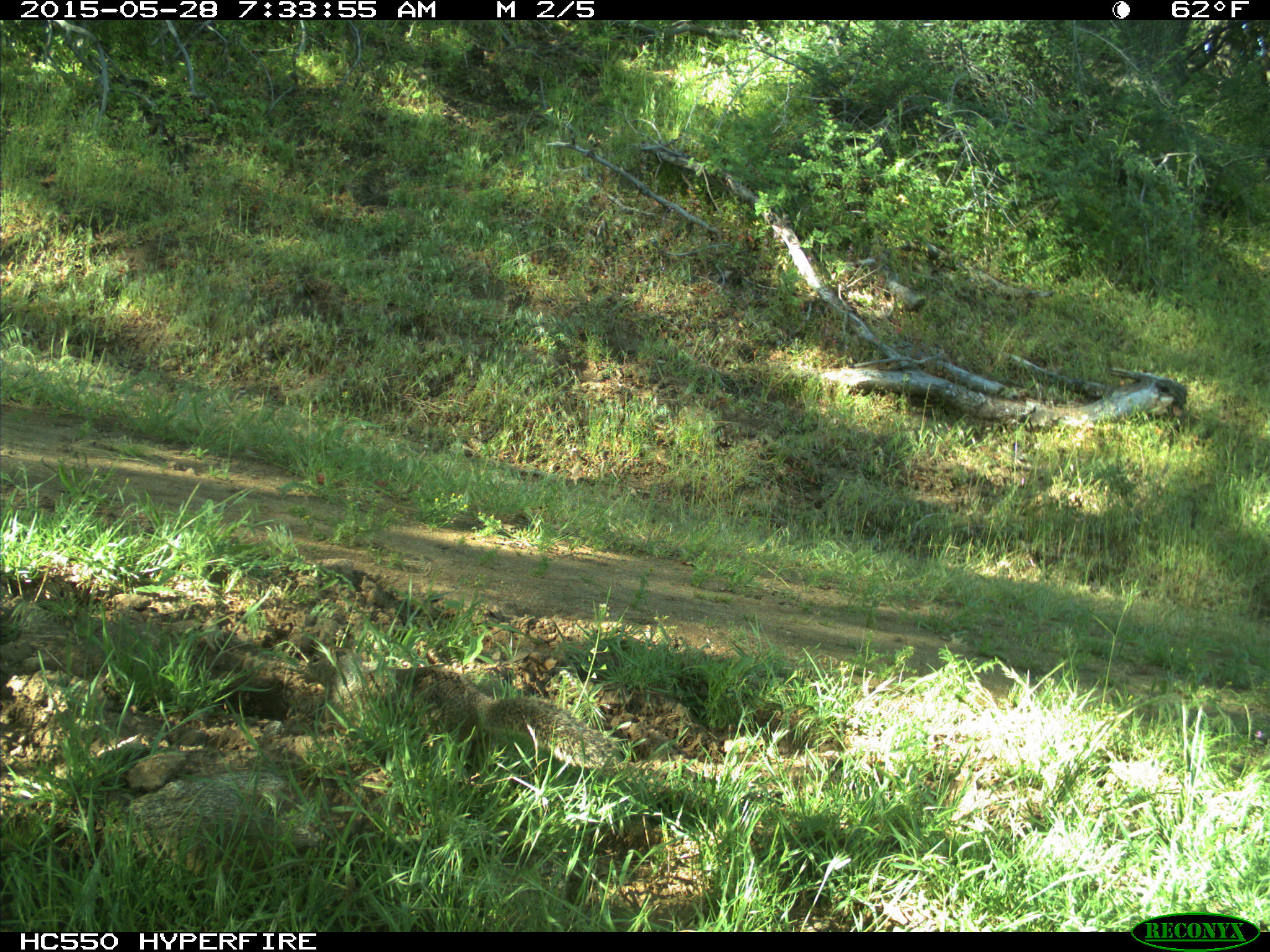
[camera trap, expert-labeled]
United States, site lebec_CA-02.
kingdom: Animalia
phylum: Chordata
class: Mammalia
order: Rodentia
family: Sciuridae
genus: Otospermophilus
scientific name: Otospermophilus beecheyi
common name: california ground squirrel